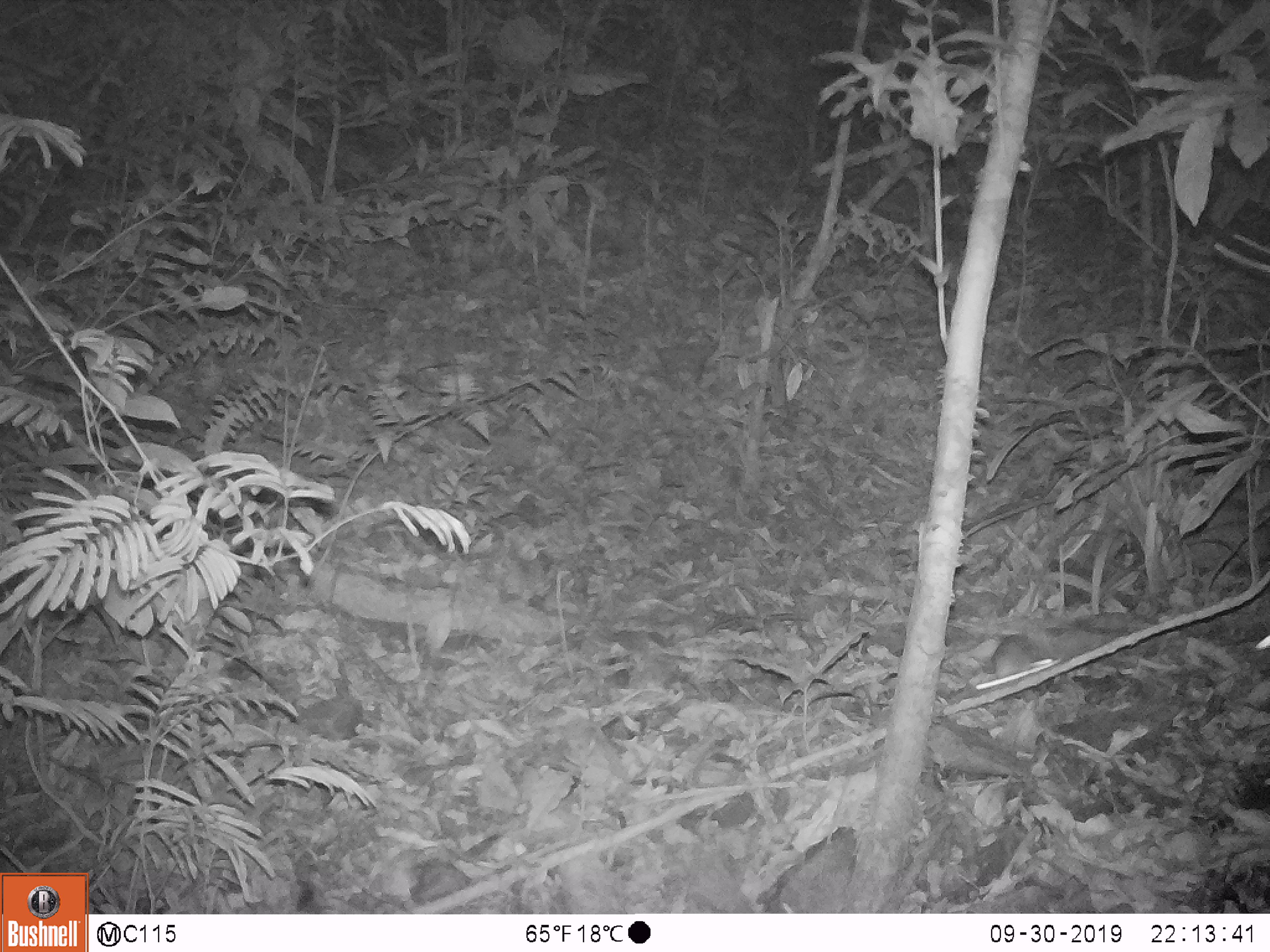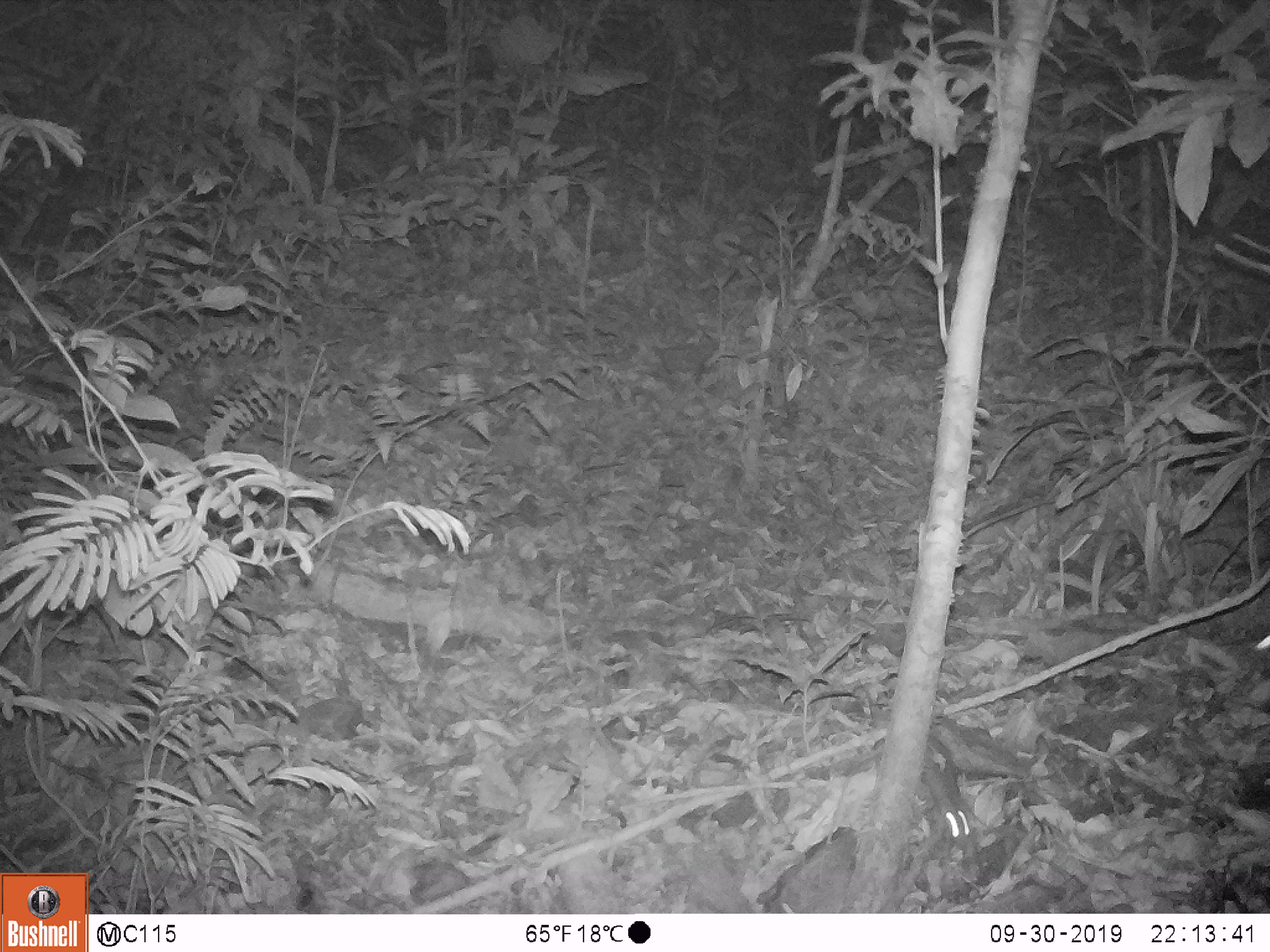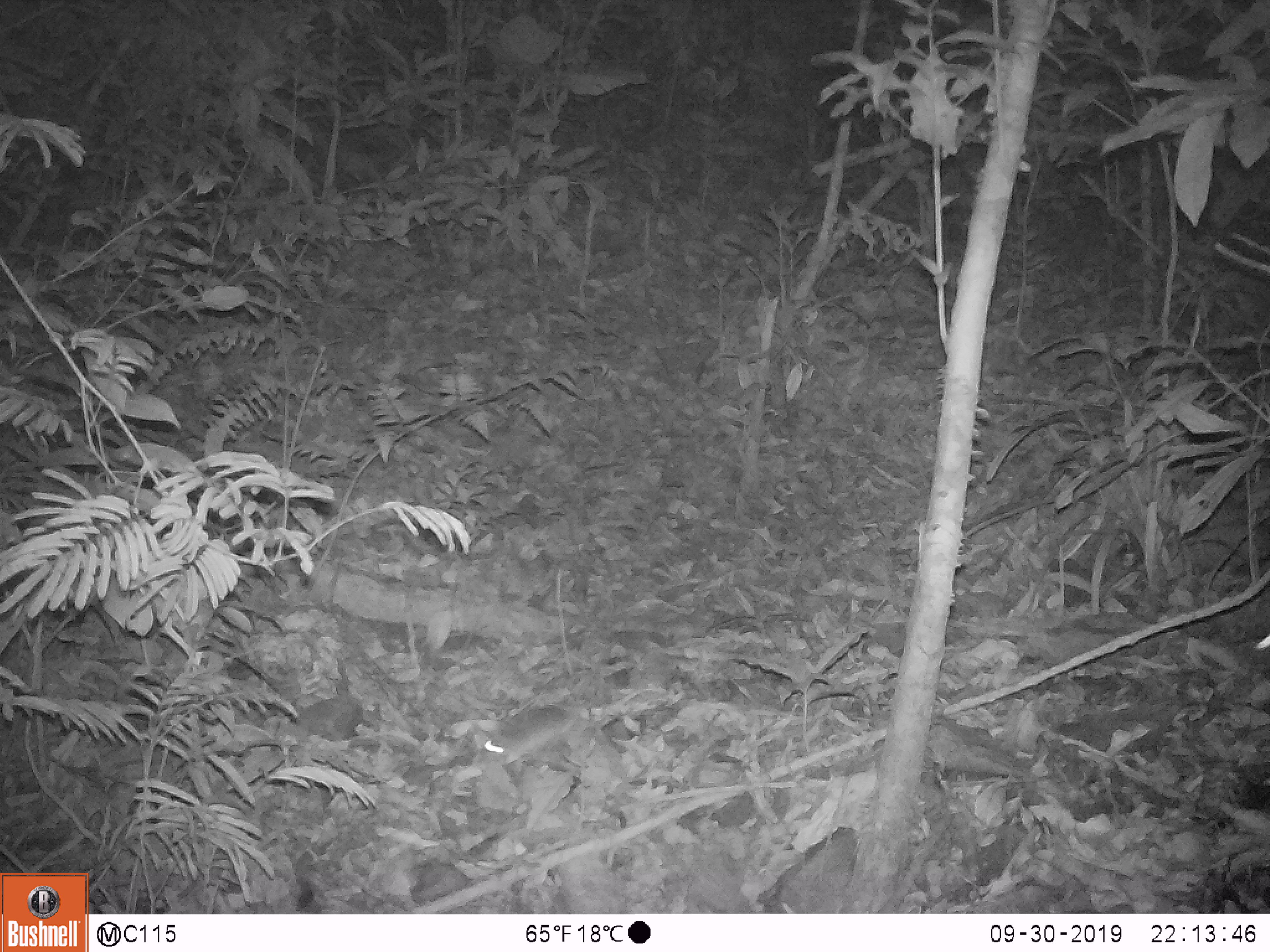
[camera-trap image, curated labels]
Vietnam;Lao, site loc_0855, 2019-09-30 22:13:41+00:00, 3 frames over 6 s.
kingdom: Animalia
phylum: Chordata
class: Mammalia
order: Rodentia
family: Muridae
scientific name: Muridae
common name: old-world mice and rats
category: unidentified murid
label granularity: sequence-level